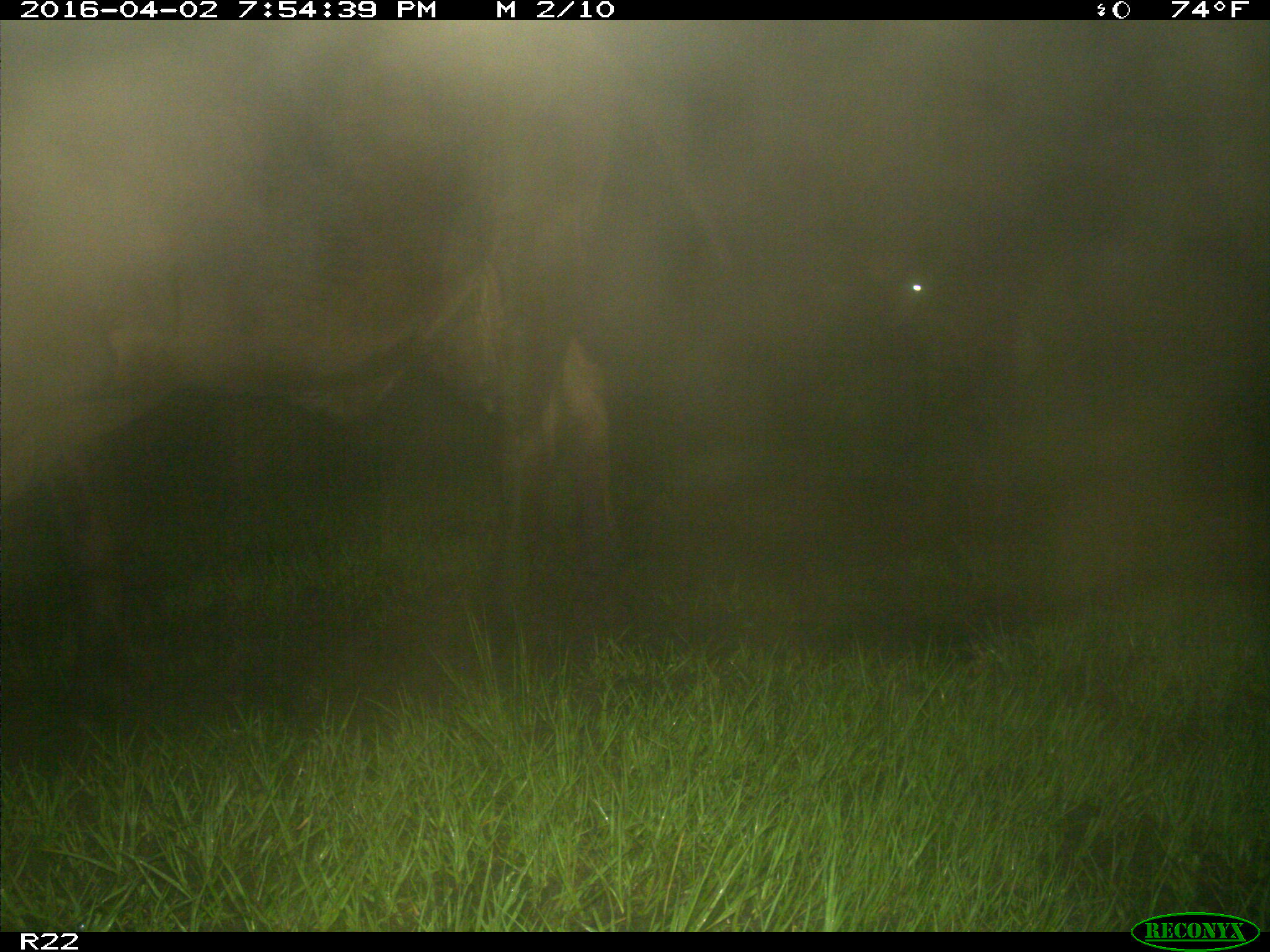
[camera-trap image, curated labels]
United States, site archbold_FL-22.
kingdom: Animalia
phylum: Chordata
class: Mammalia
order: Artiodactyla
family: Bovidae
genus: Bos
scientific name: Bos taurus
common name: domestic cow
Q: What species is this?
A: Bos taurus (domestic cow).